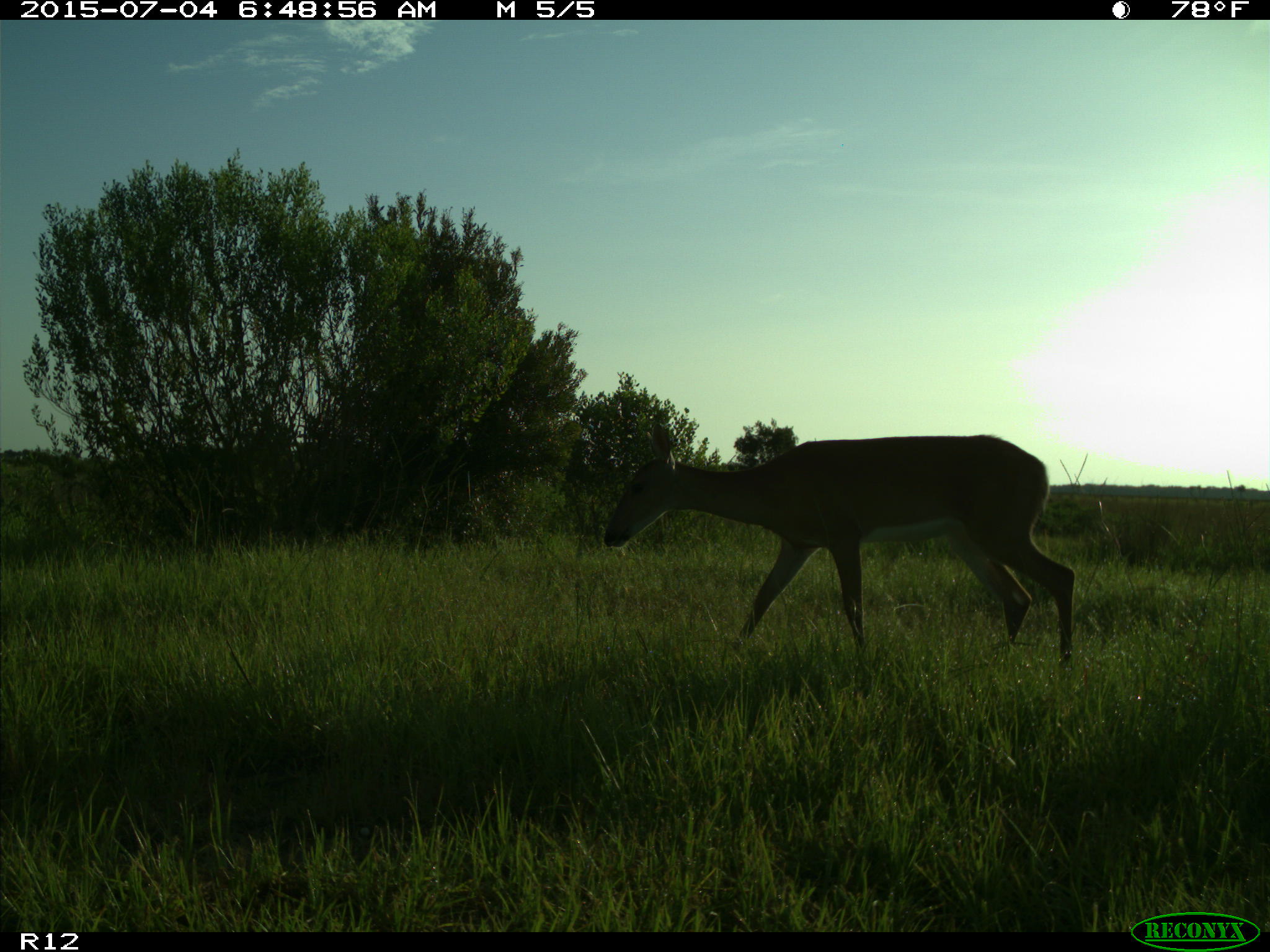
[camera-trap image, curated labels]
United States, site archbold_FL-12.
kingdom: Animalia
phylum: Chordata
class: Mammalia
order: Artiodactyla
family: Cervidae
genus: Odocoileus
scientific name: Odocoileus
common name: deer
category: unidentified deer